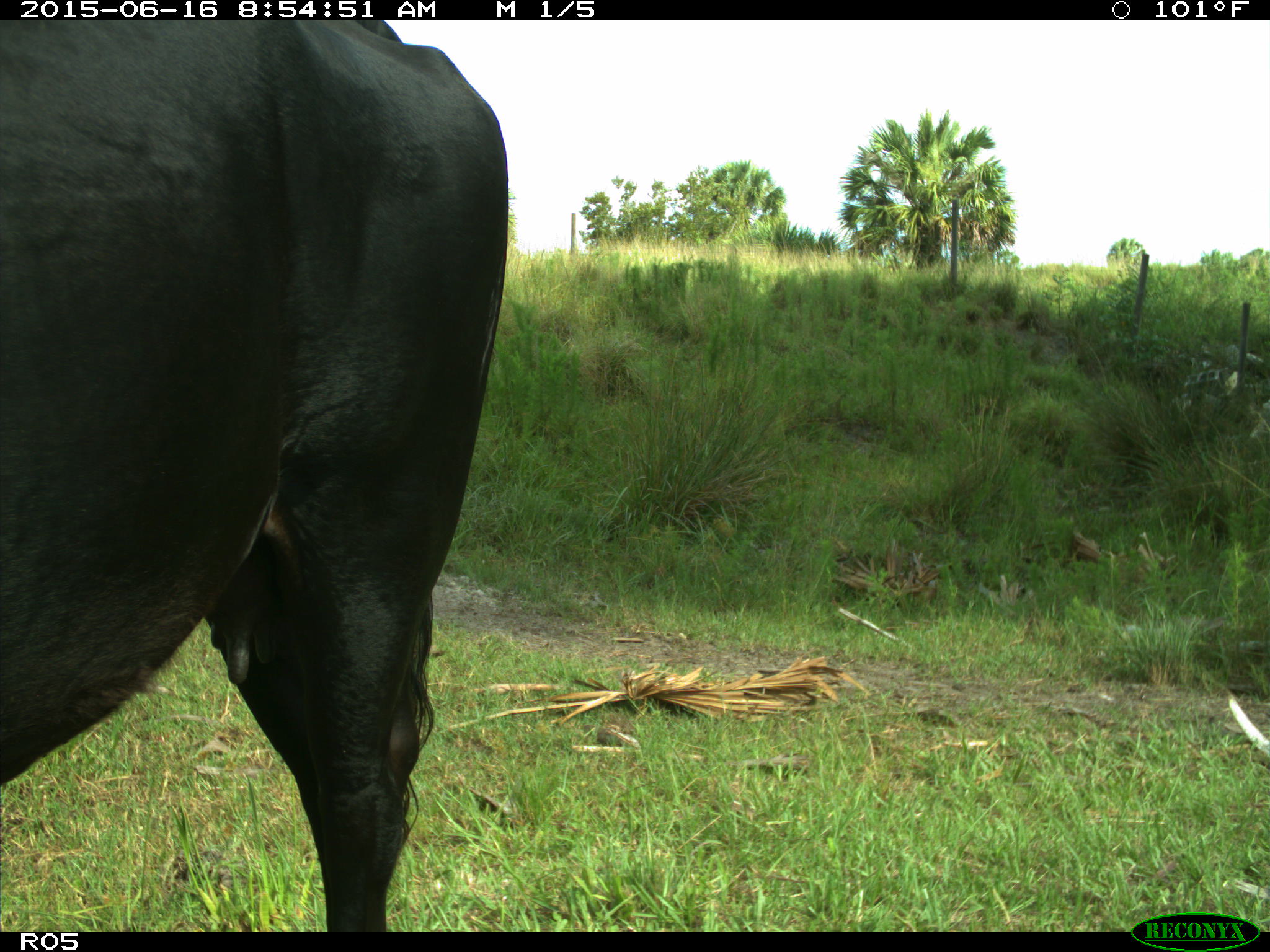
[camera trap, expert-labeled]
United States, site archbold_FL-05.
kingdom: Animalia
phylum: Chordata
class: Mammalia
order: Artiodactyla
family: Bovidae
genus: Bos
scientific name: Bos taurus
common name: domestic cow